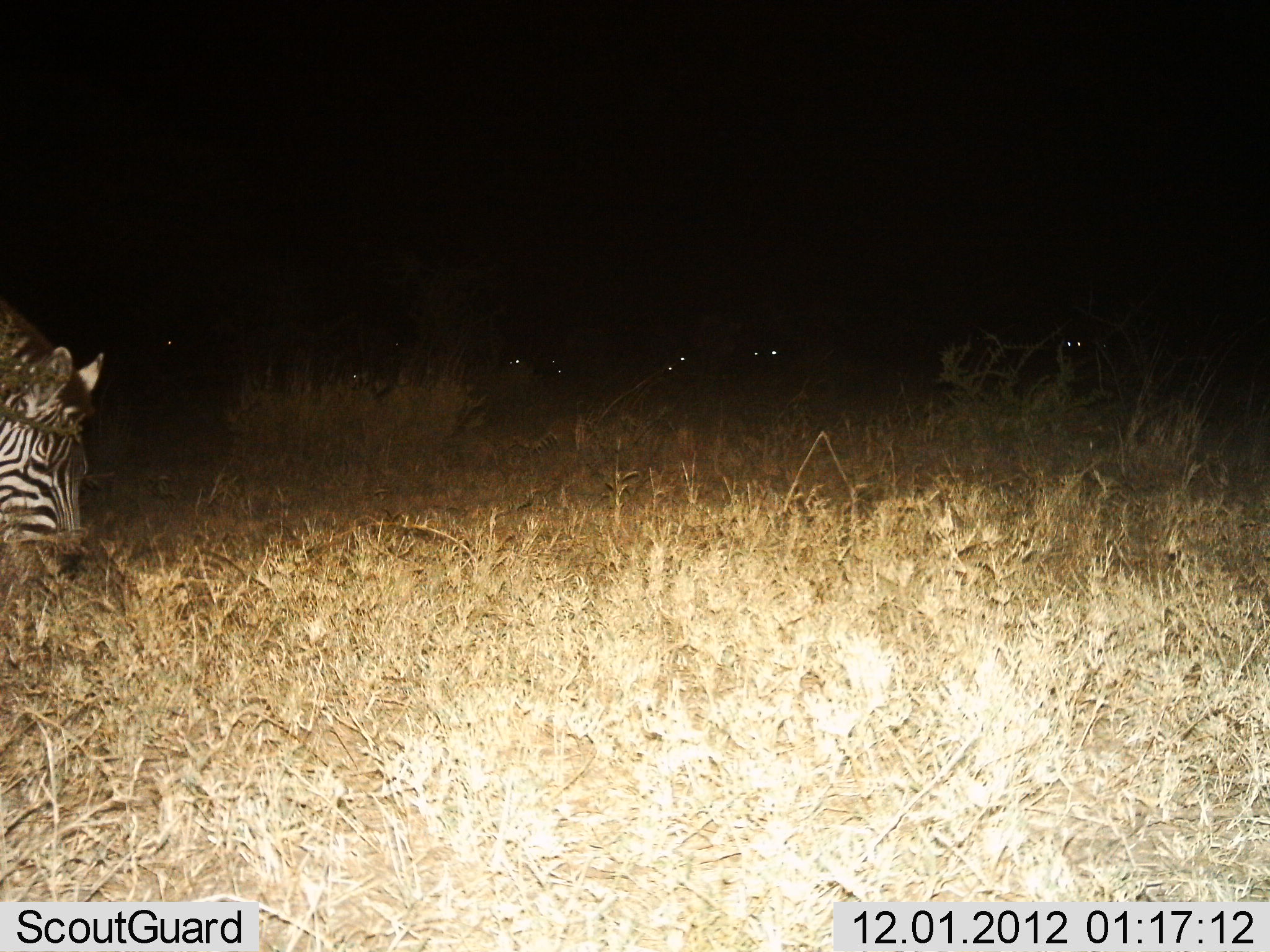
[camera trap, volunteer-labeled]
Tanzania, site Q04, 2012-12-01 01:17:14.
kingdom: Animalia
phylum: Chordata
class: Mammalia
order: Perissodactyla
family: Equidae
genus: Equus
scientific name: Equus quagga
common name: plains zebra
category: zebra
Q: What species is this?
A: Zebra (plains zebra) (Equus quagga).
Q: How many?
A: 2.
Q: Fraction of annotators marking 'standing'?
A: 50%.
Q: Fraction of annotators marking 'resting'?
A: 0%.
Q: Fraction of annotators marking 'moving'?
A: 0%.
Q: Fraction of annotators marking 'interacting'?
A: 0%.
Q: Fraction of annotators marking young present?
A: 0%.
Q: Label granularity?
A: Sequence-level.